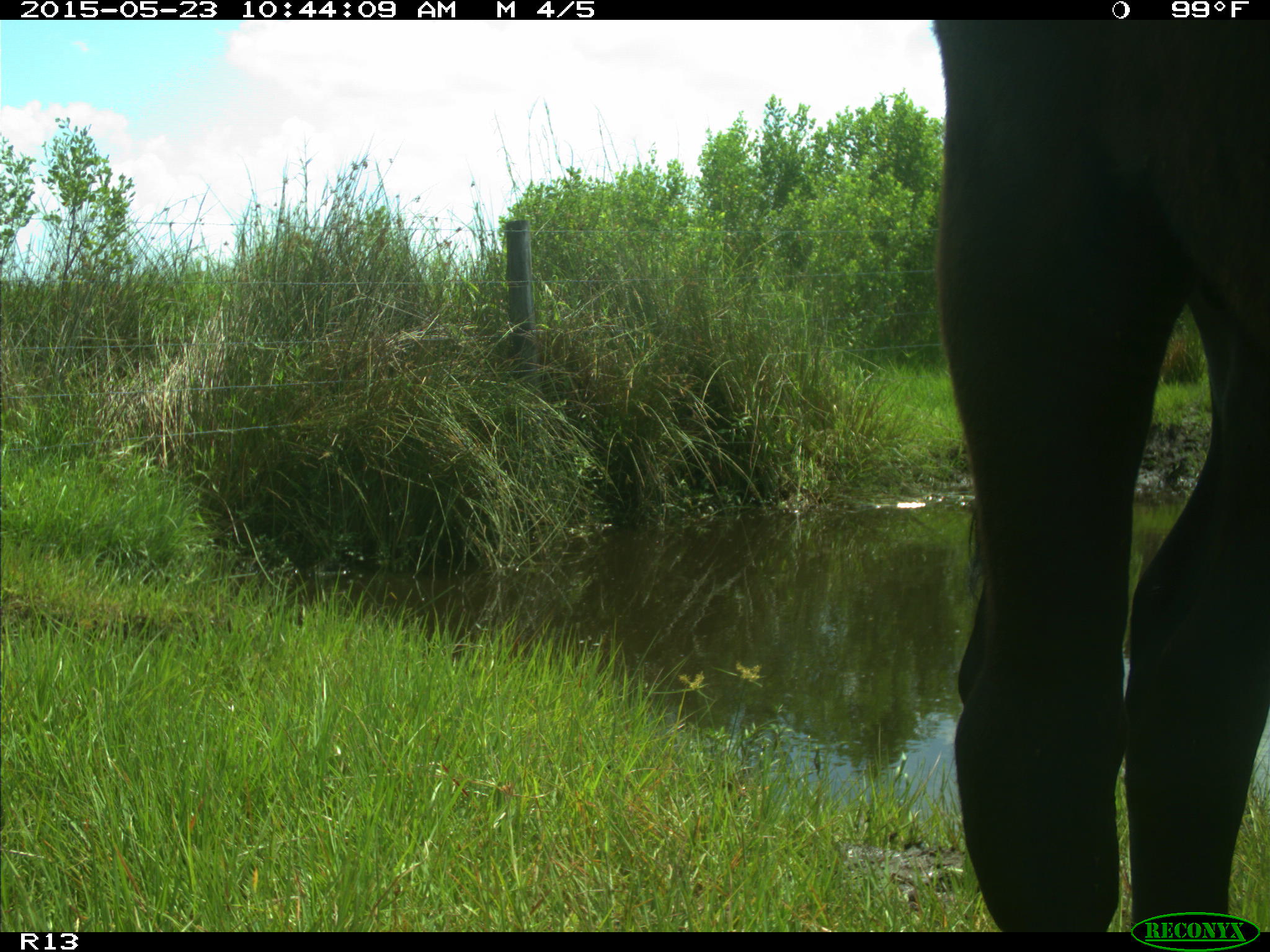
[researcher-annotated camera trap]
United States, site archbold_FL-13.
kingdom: Animalia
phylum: Chordata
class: Mammalia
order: Artiodactyla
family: Bovidae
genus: Bos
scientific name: Bos taurus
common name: domestic cow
Bos taurus (domestic cow).